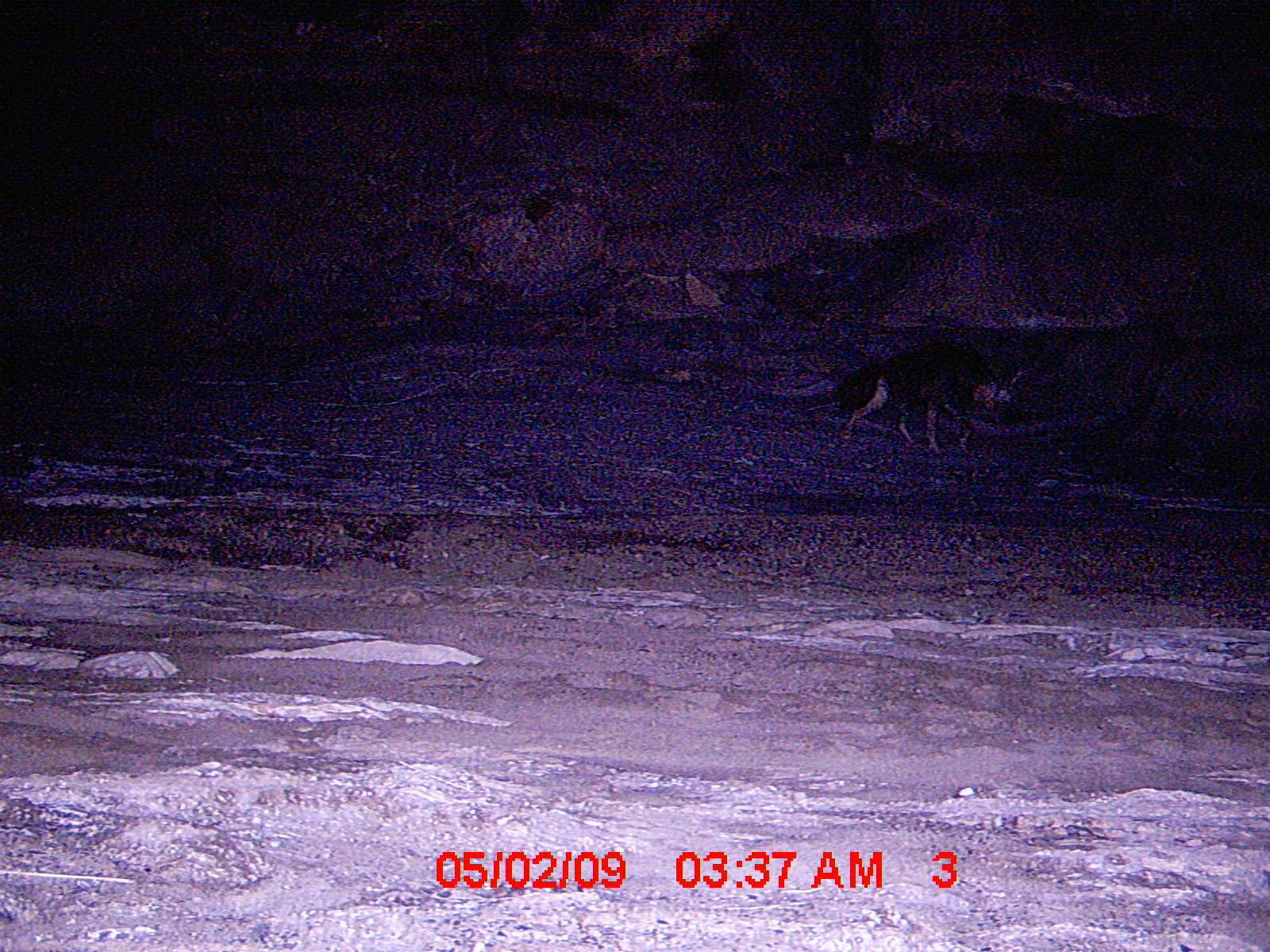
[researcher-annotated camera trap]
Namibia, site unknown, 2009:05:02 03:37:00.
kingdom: Animalia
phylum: Chordata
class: Mammalia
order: Carnivora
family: Hyaenidae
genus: Parahyaena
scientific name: Parahyaena brunnea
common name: brown hyena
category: hyaena brunnea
Hyaena brunnea (brown hyena) (Parahyaena brunnea).